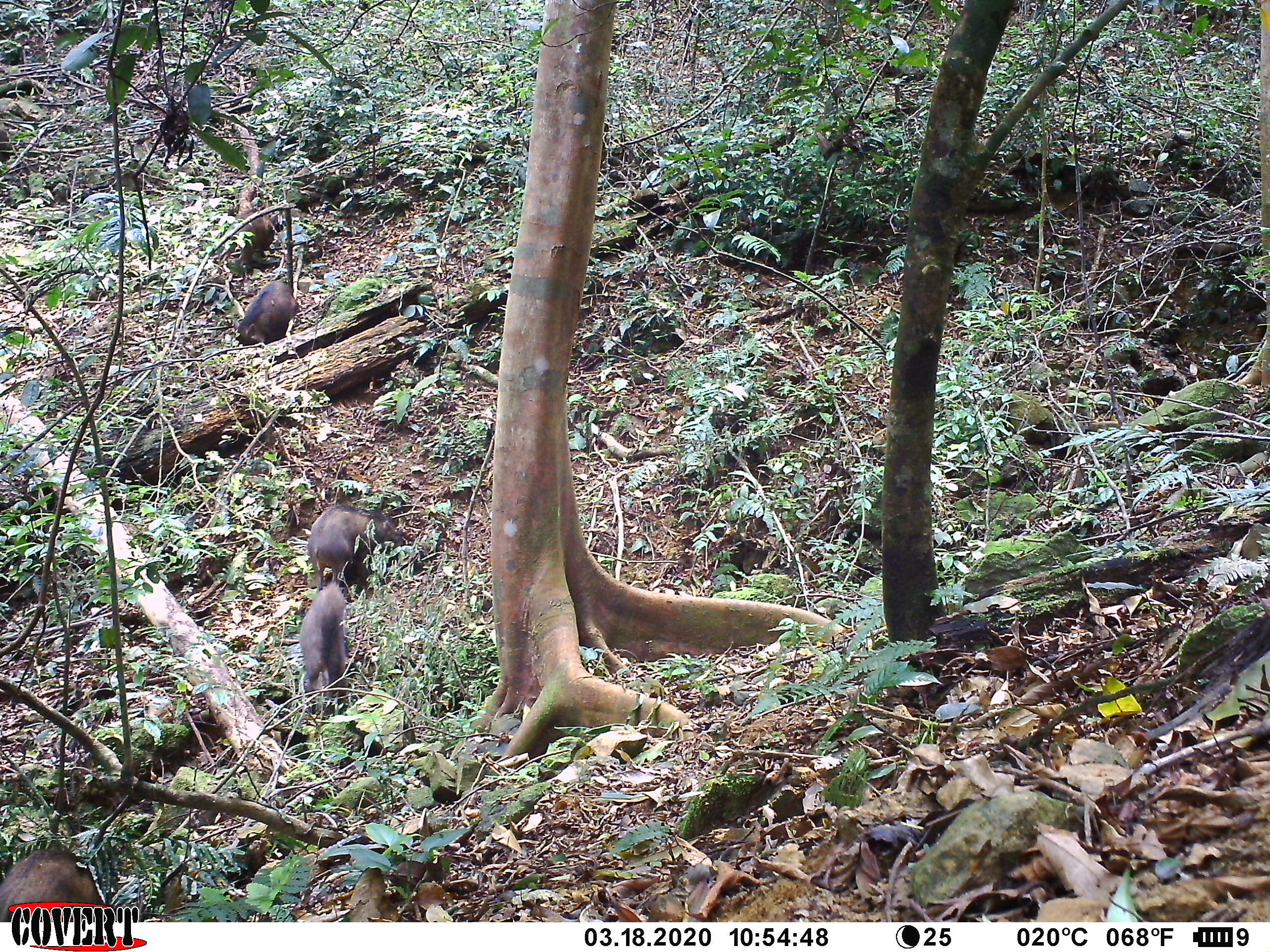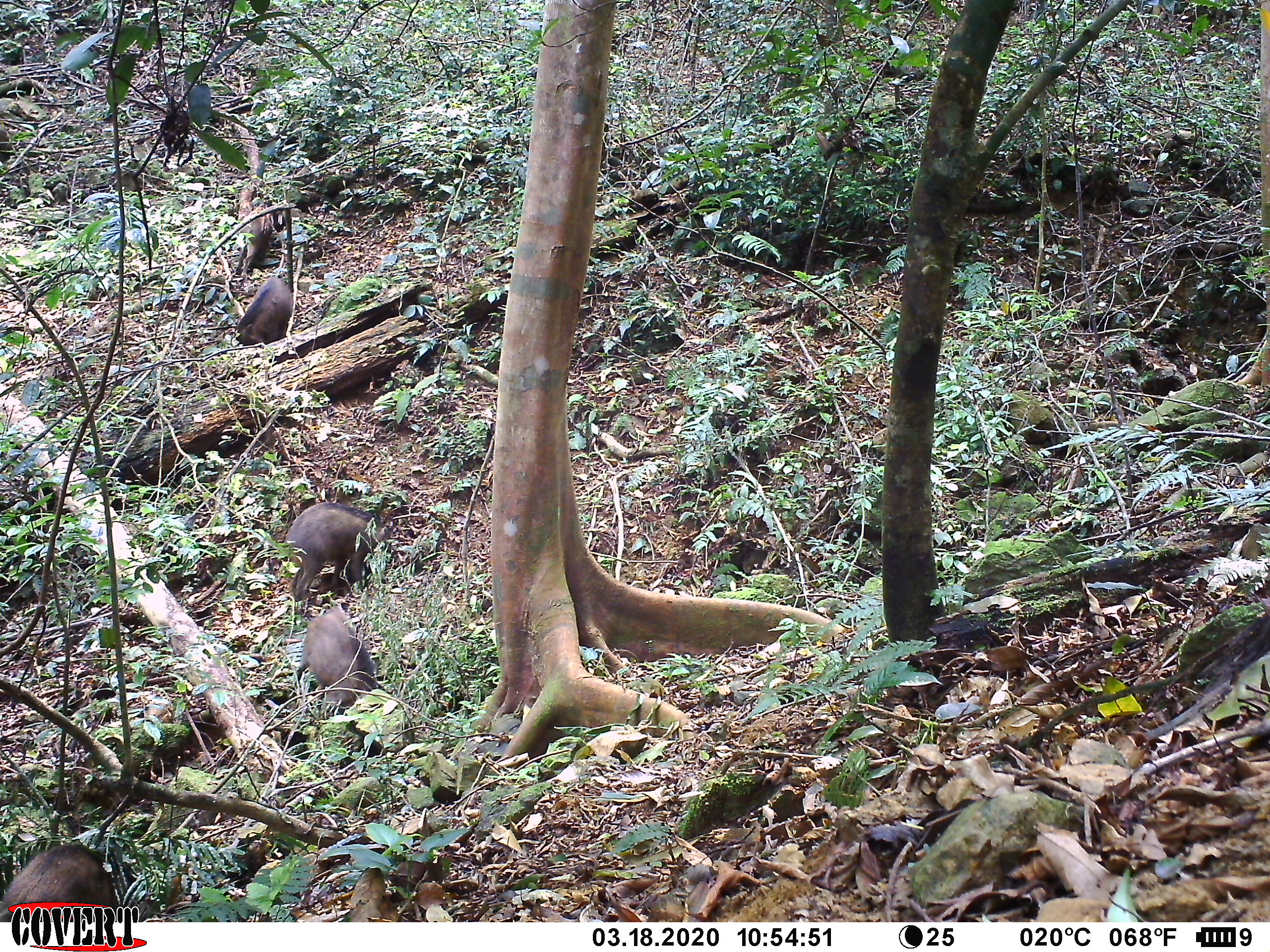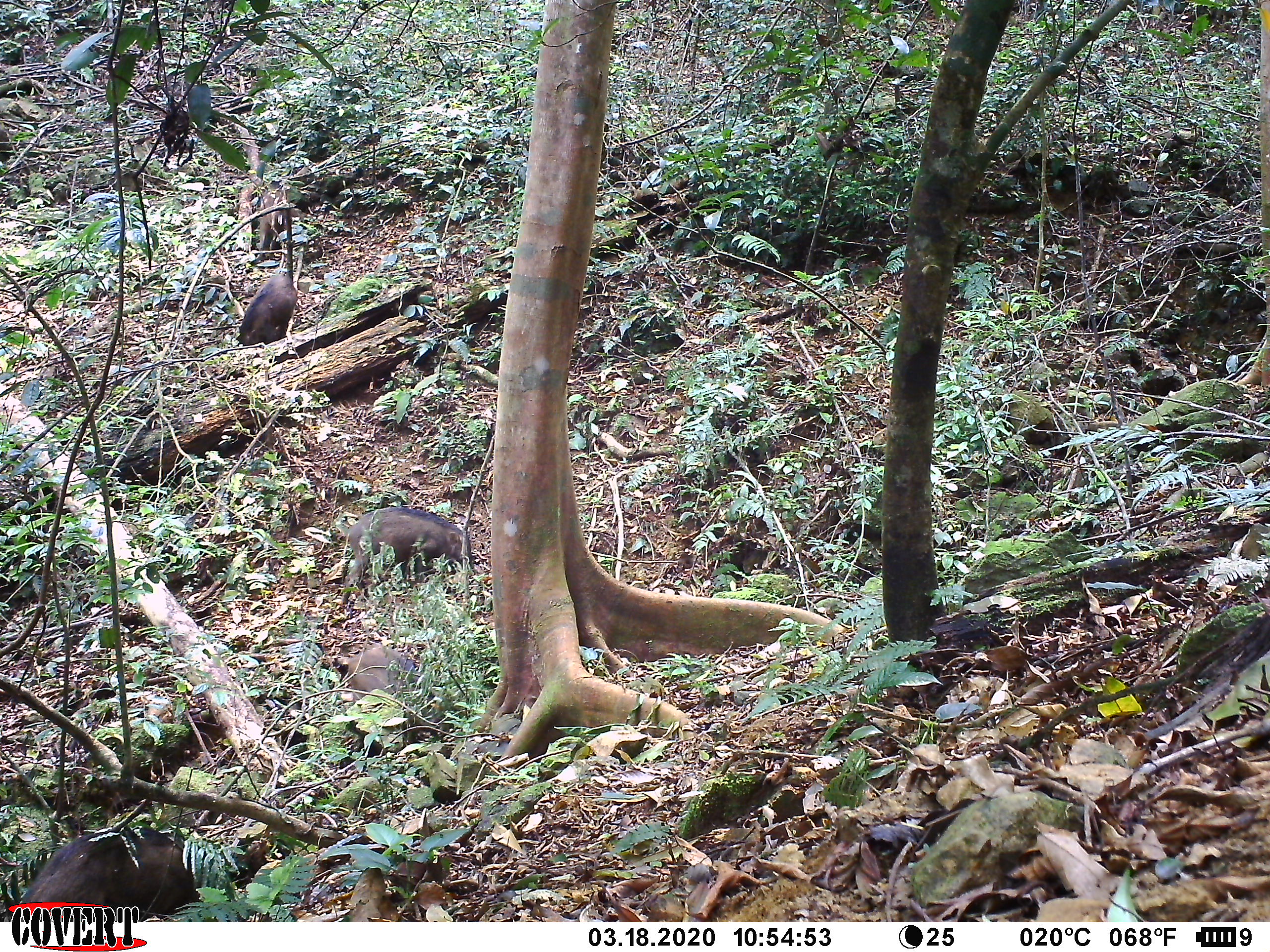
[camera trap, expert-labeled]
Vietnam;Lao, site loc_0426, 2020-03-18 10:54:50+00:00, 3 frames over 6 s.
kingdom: Animalia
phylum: Chordata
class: Mammalia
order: Artiodactyla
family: Suidae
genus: Sus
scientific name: Sus scrofa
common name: eurasian wild pig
Eurasian wild pig (Sus scrofa). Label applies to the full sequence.